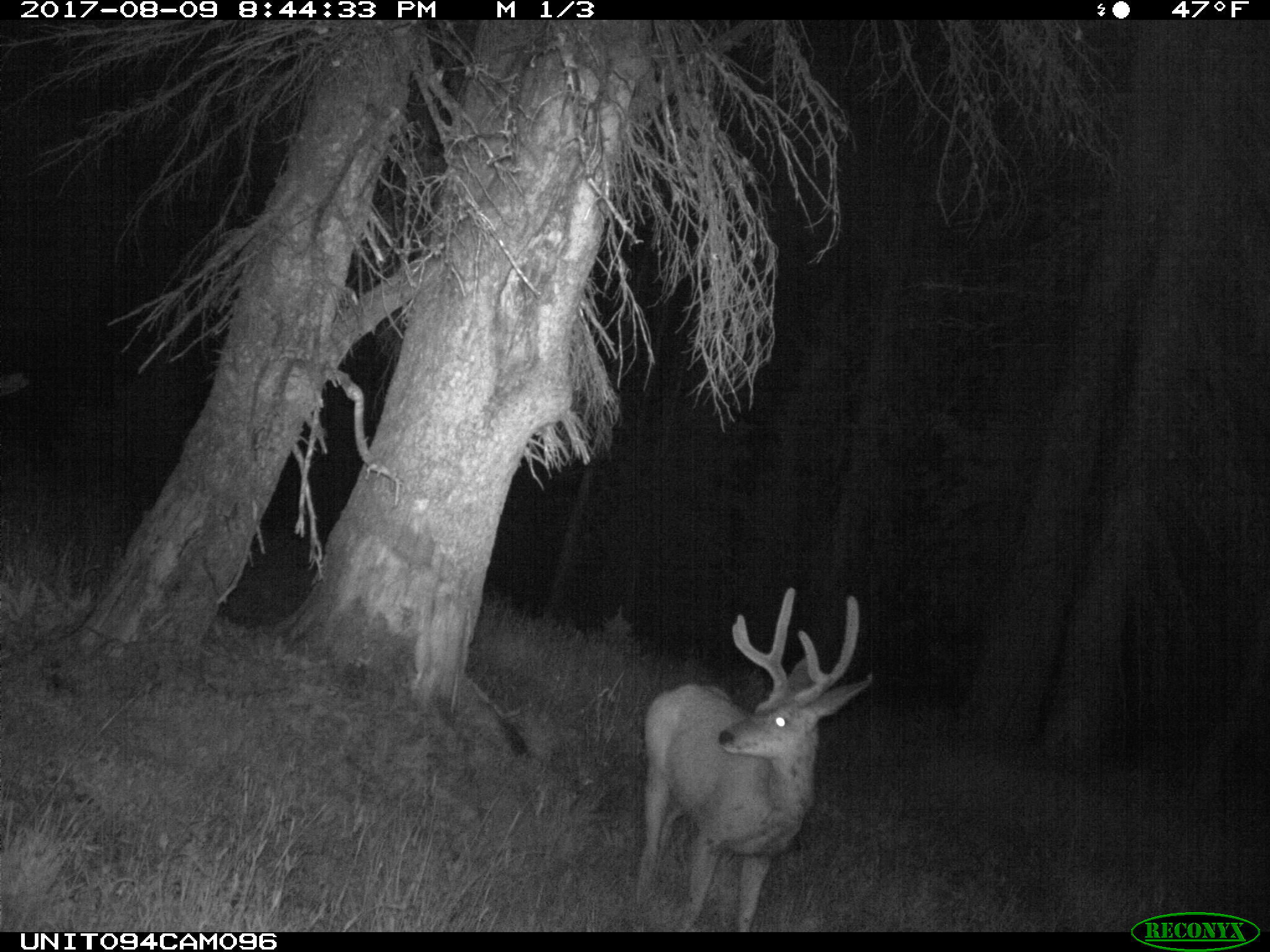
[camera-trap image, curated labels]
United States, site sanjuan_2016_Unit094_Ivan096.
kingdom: Animalia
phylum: Chordata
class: Mammalia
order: Artiodactyla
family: Cervidae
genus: Odocoileus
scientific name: Odocoileus hemionus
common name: mule deer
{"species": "Odocoileus hemionus (mule deer)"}